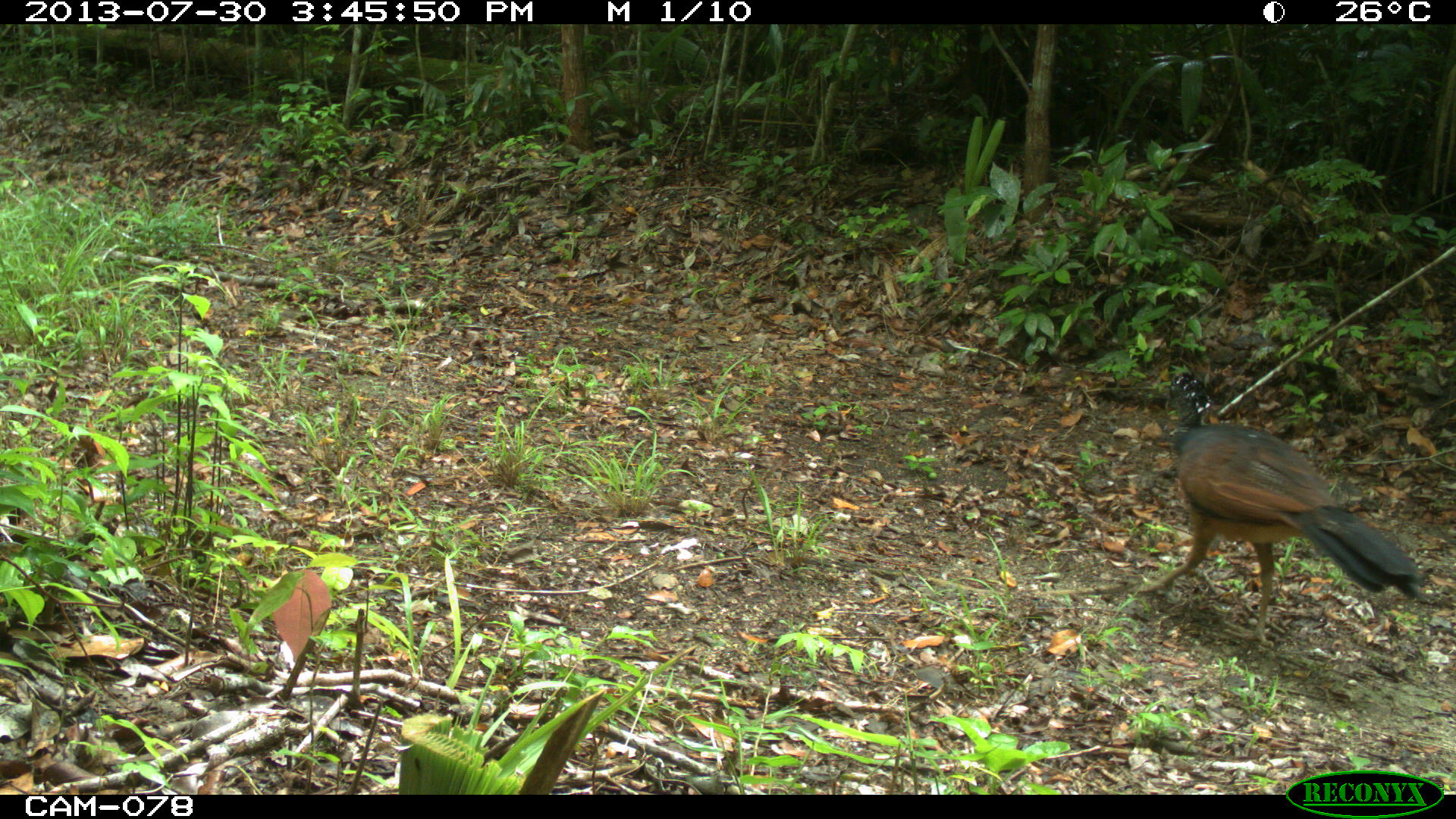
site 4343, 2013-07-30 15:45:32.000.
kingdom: Animalia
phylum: Chordata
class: Aves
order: Galliformes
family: Cracidae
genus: Crax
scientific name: Crax rubra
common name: great curassow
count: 1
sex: female